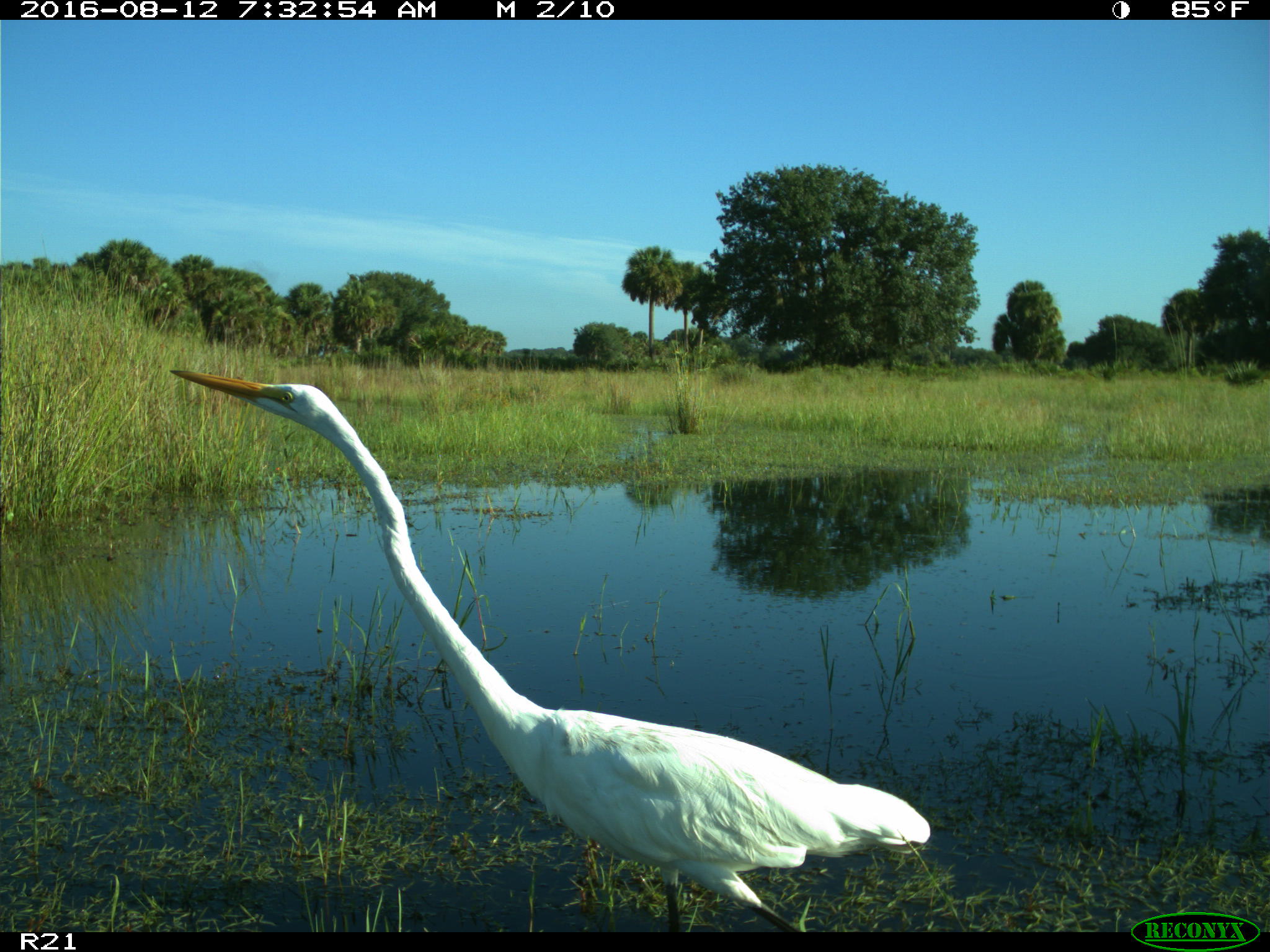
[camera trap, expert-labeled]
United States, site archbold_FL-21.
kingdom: Animalia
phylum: Chordata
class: Aves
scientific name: Aves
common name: birds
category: unidentified bird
Unidentified bird (birds) (Aves).